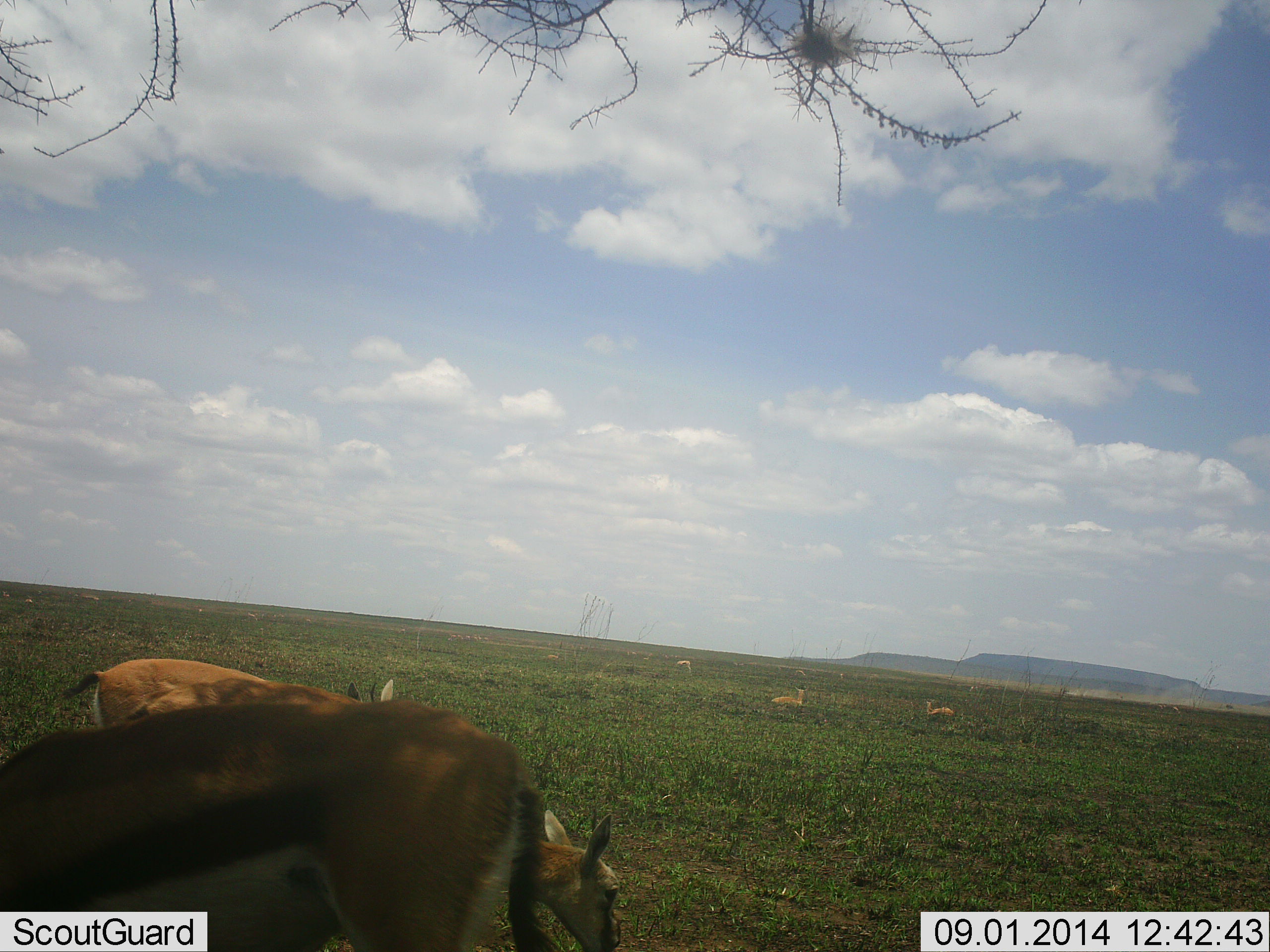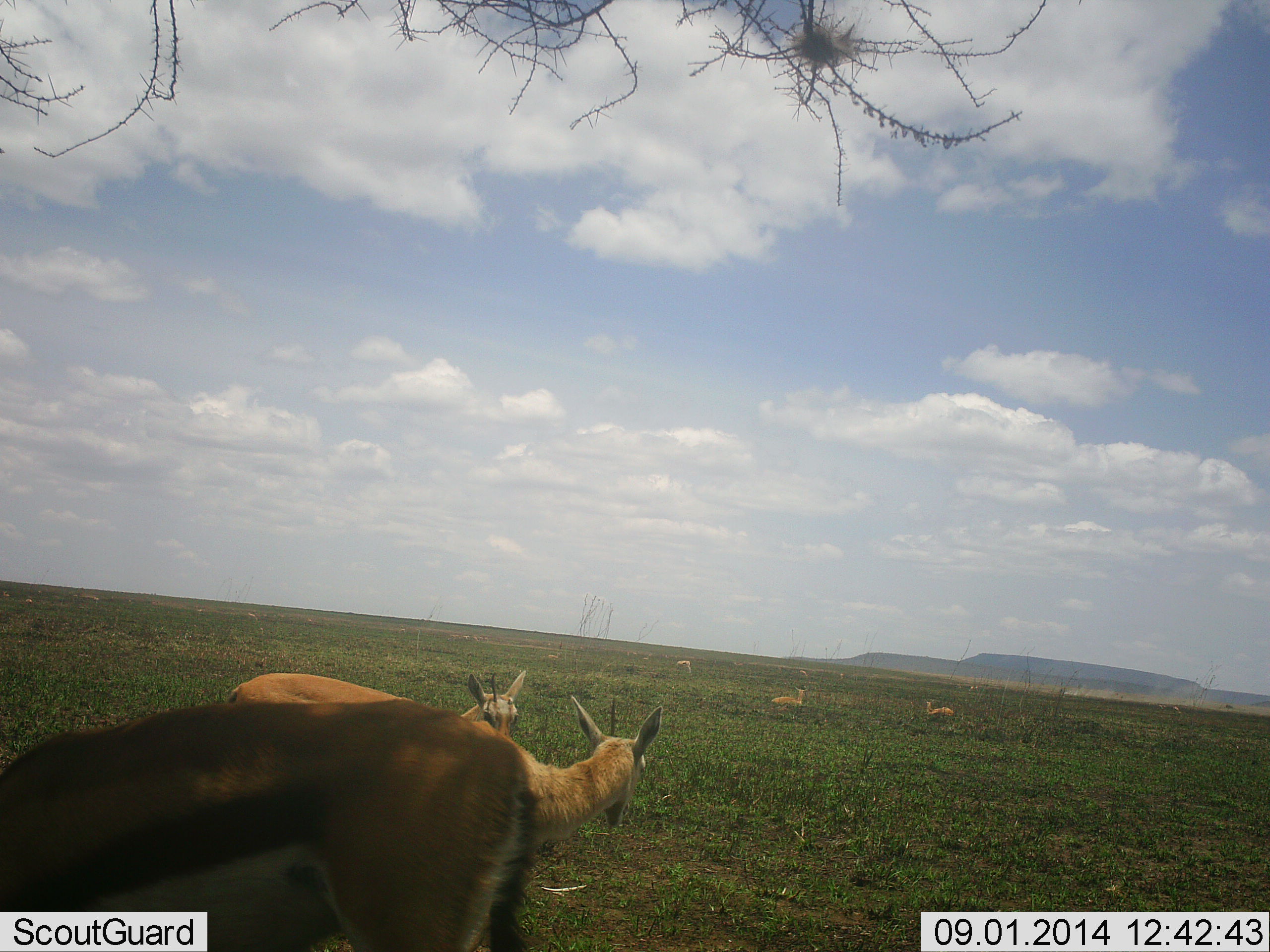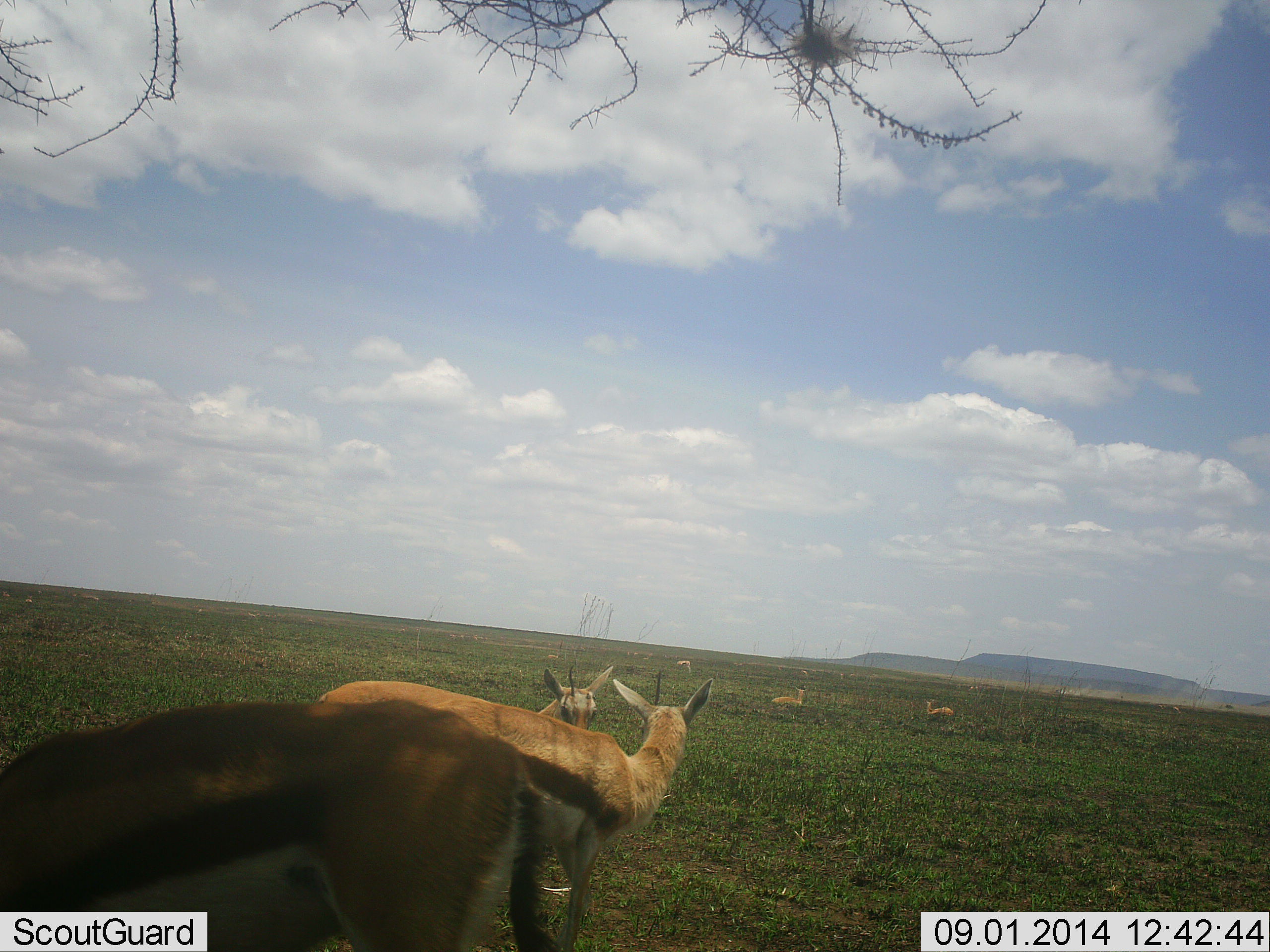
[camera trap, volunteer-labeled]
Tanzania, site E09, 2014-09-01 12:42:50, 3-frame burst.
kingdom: Animalia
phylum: Chordata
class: Mammalia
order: Artiodactyla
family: Bovidae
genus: Eudorcas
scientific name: Eudorcas thomsonii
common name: thomson's gazelle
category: gazellethomsons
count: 6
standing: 55%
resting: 45%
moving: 64%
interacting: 0%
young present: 0%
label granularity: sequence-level